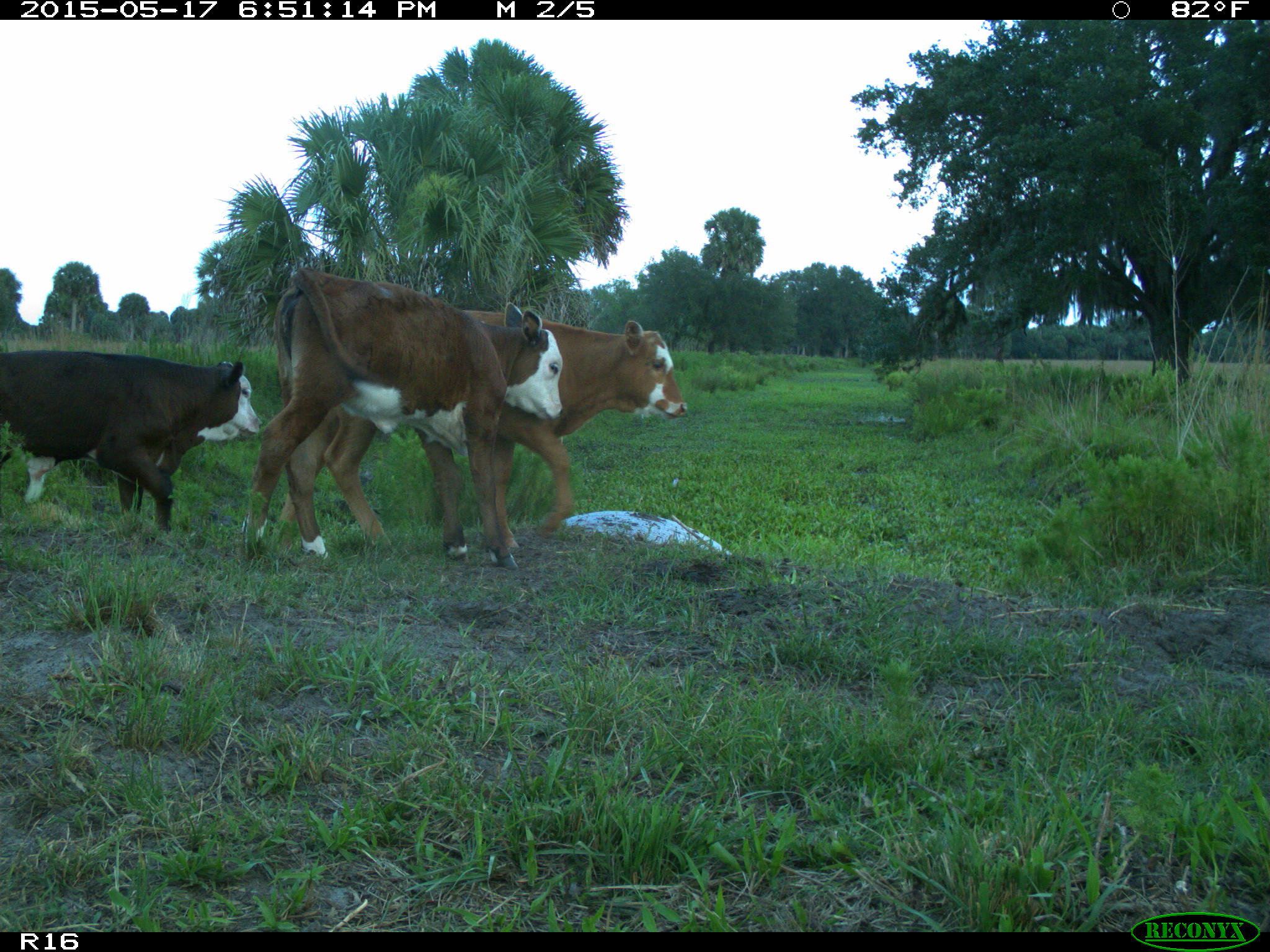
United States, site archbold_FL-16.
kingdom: Animalia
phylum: Chordata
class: Mammalia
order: Artiodactyla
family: Bovidae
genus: Bos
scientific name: Bos taurus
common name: domestic cow